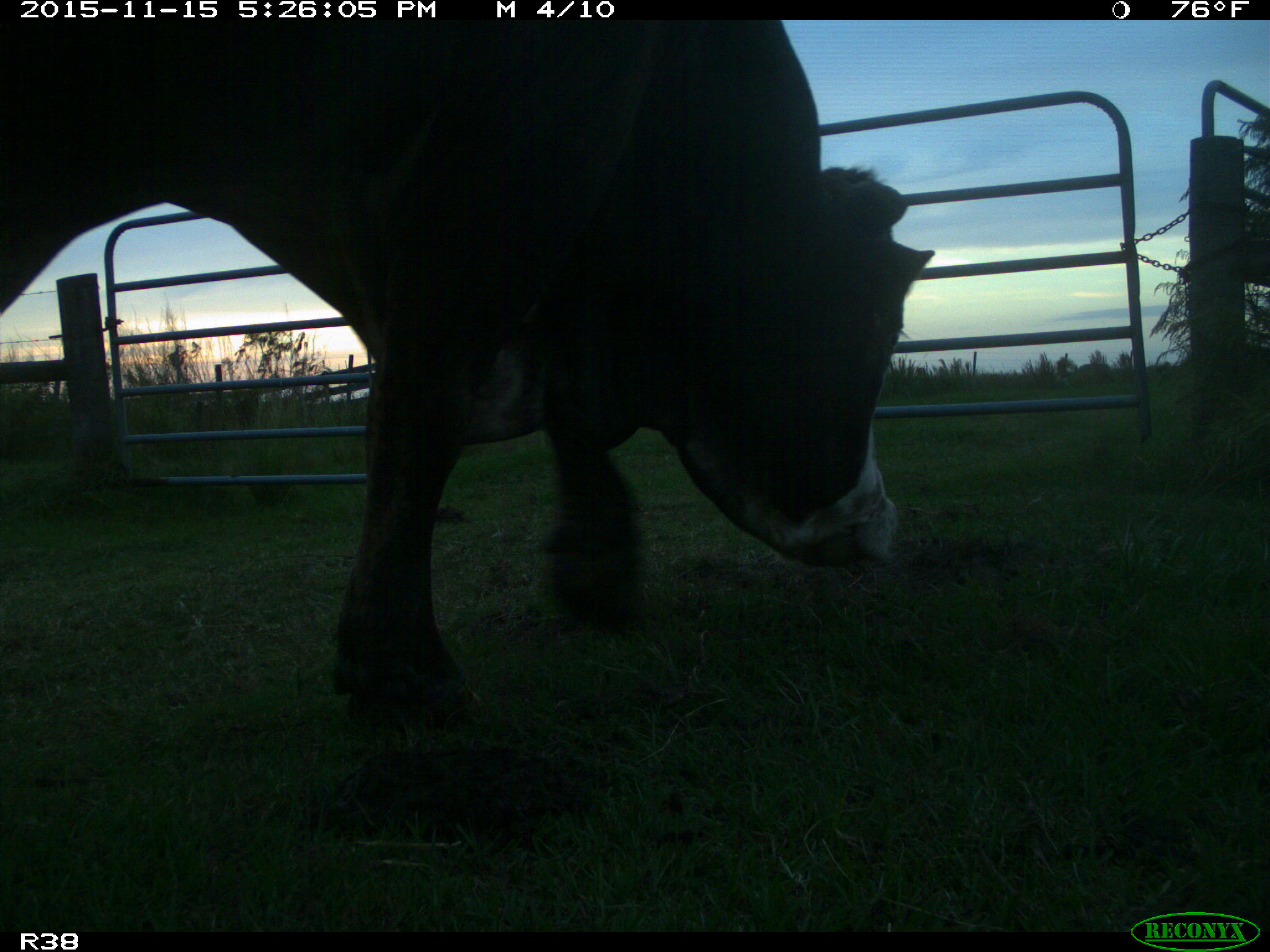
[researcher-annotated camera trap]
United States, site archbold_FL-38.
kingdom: Animalia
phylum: Chordata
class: Mammalia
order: Artiodactyla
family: Bovidae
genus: Bos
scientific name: Bos taurus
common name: domestic cow